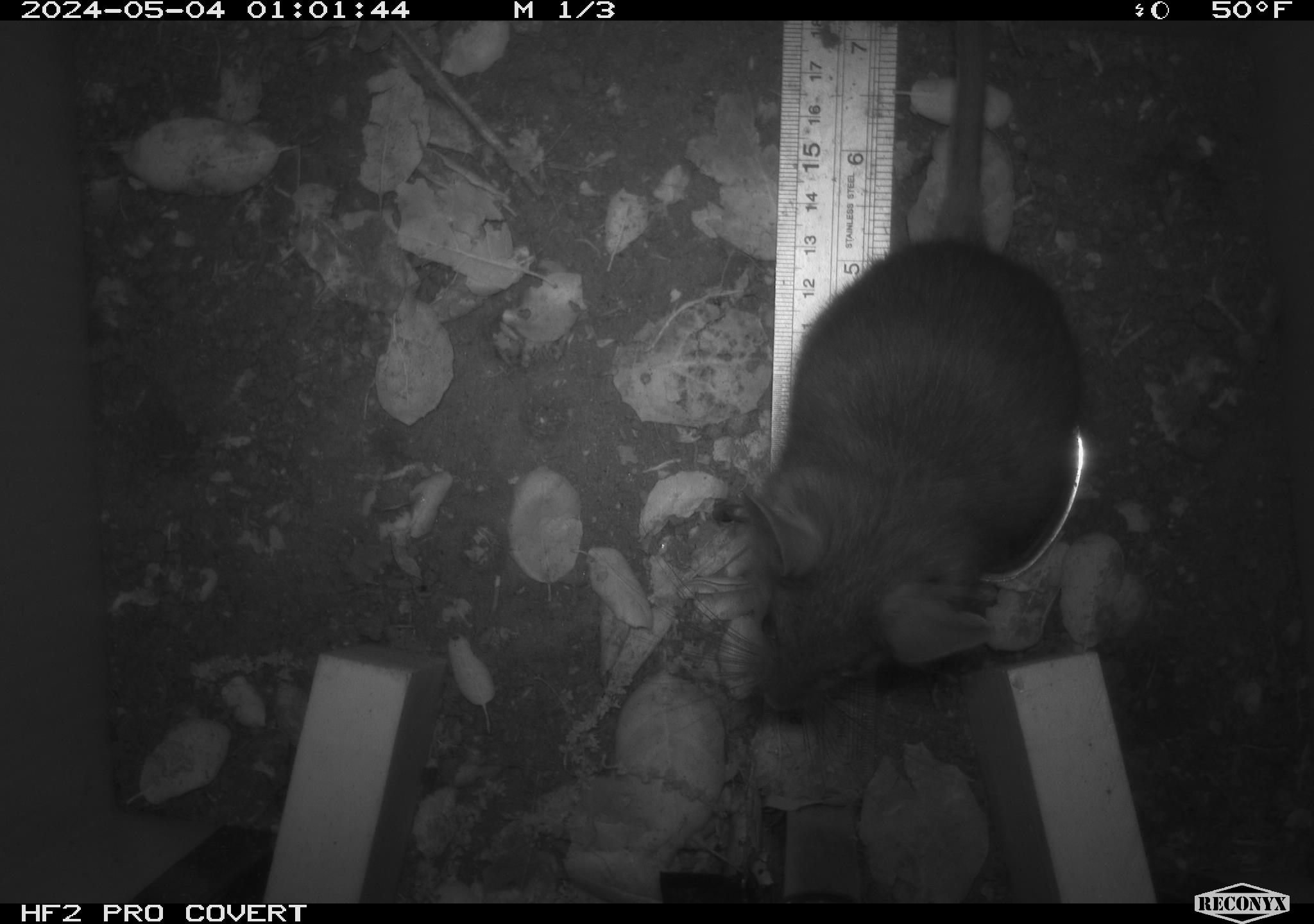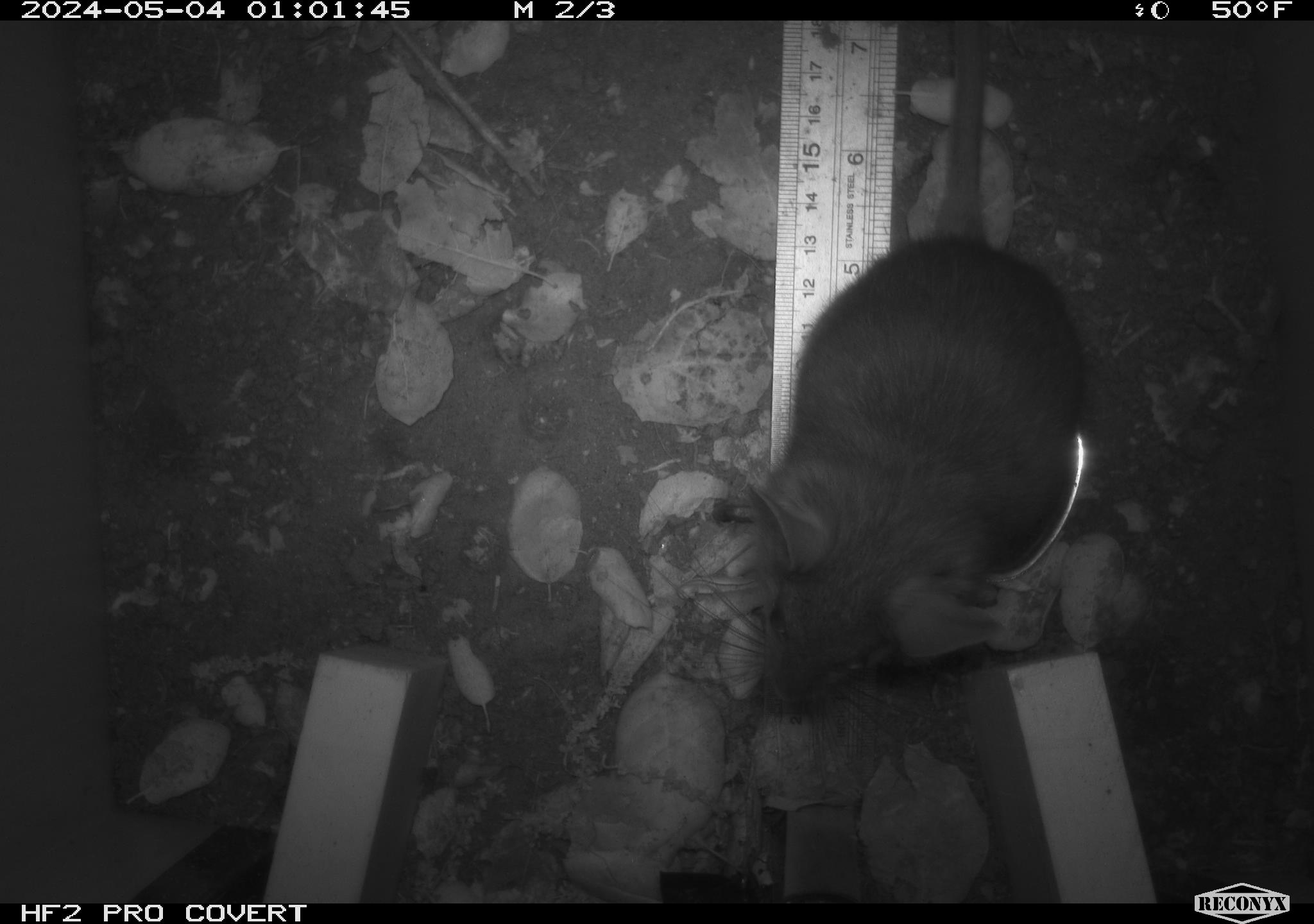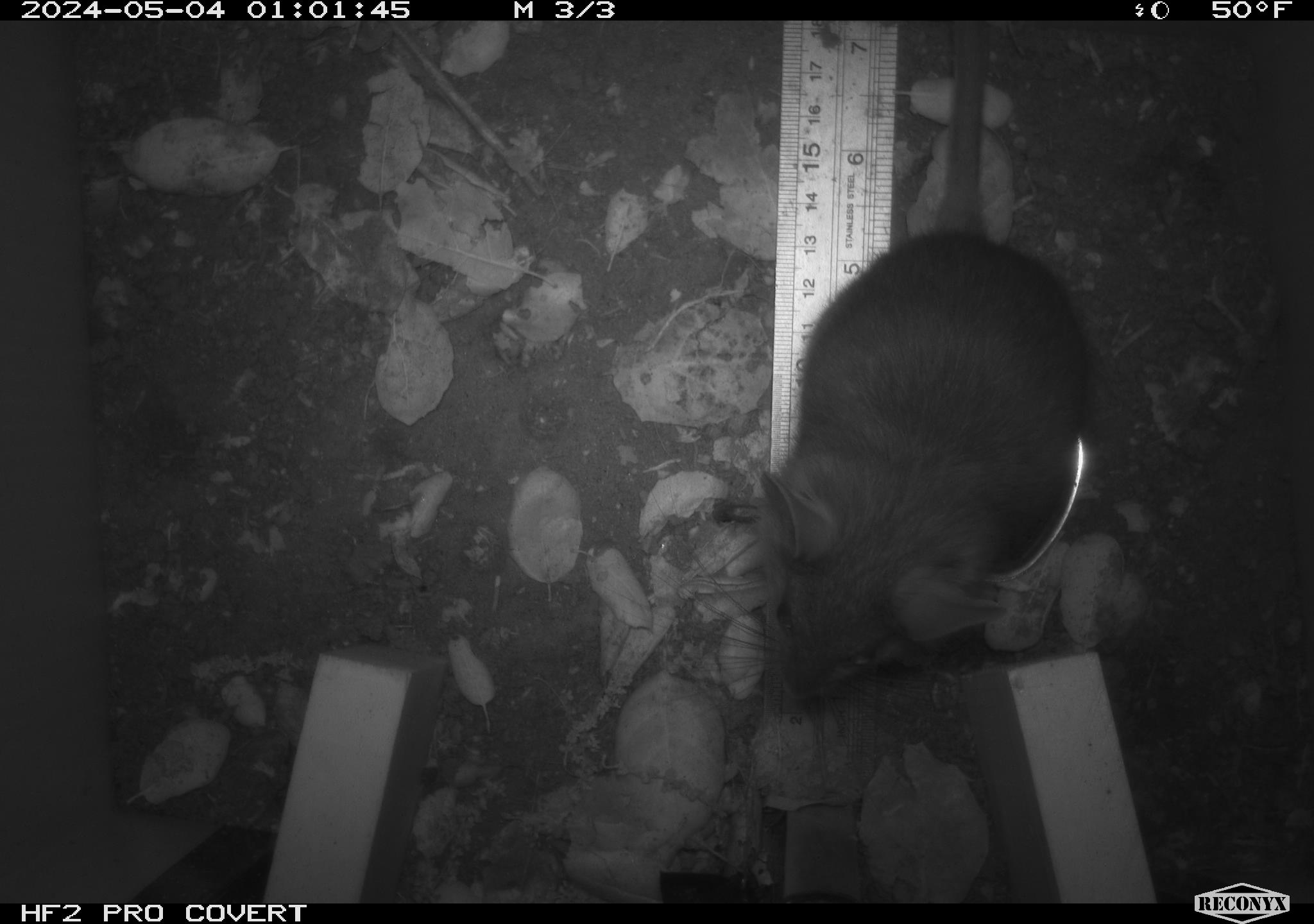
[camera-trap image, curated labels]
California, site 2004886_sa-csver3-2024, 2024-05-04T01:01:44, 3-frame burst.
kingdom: Animalia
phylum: Chordata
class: Mammalia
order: Rodentia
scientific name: Rodentia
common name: rodent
Rodent (Rodentia).